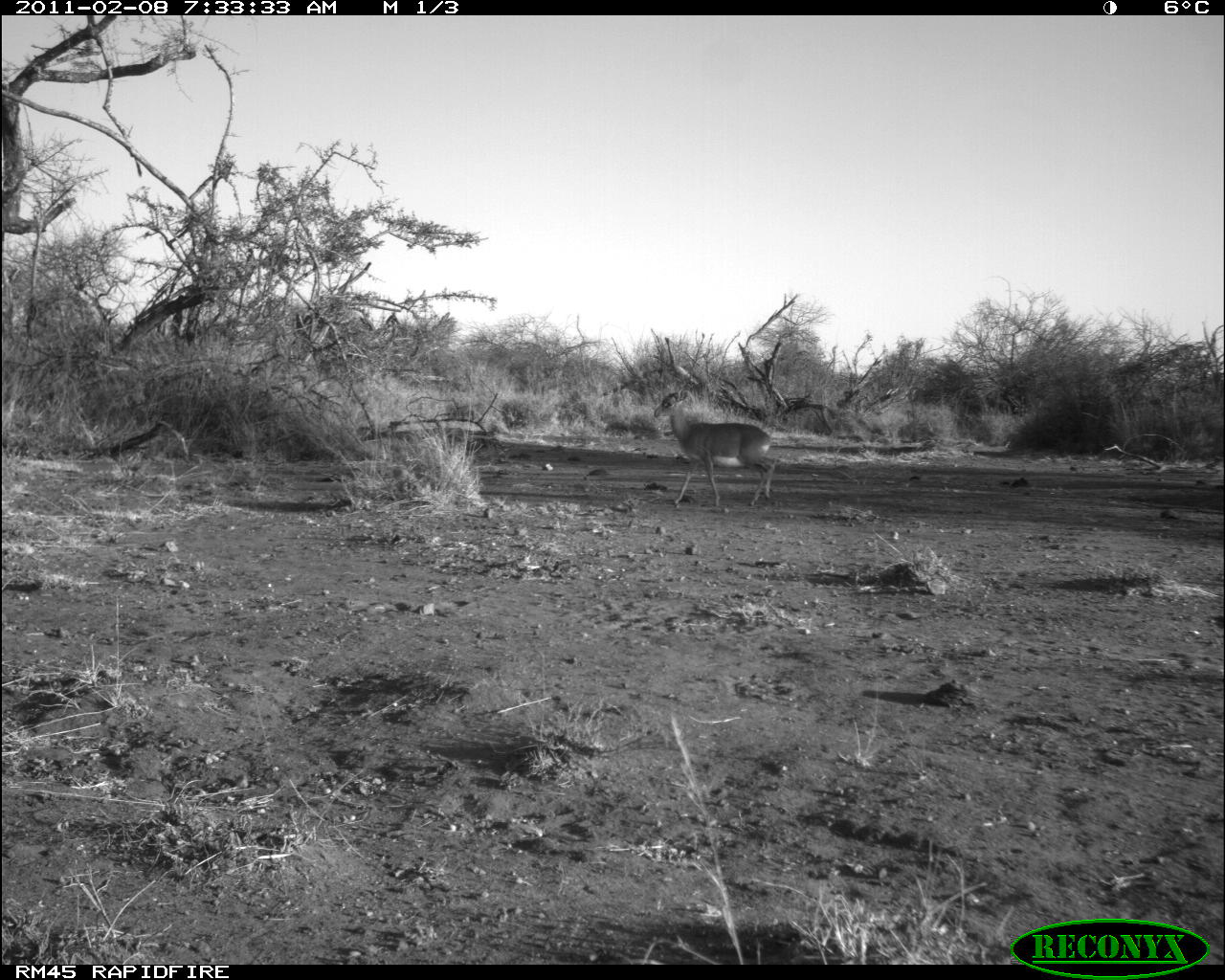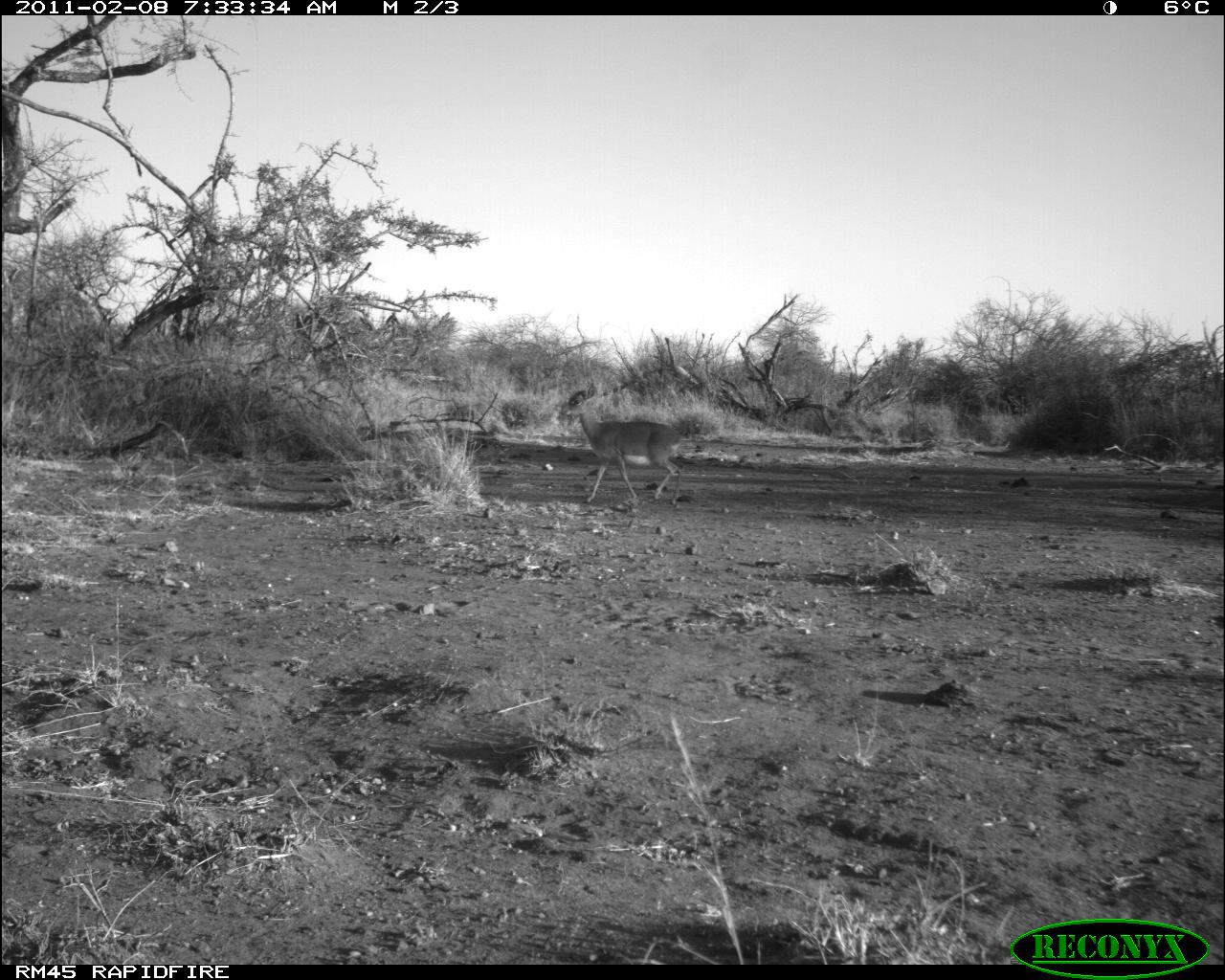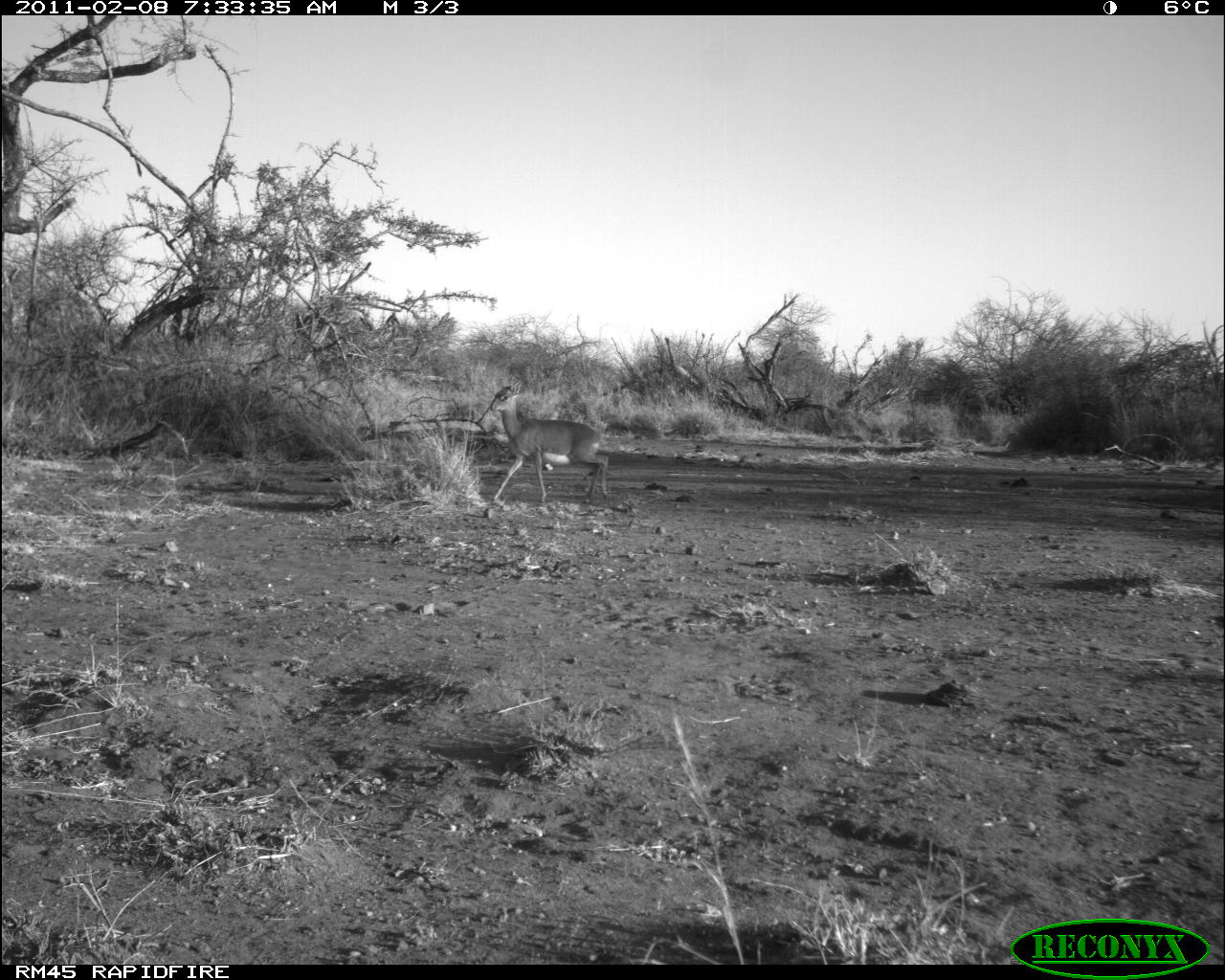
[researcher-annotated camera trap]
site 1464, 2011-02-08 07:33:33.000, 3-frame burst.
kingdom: Animalia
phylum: Chordata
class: Mammalia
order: Artiodactyla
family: Bovidae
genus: Madoqua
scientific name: Madoqua guentheri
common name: günther's dik-dik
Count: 1.